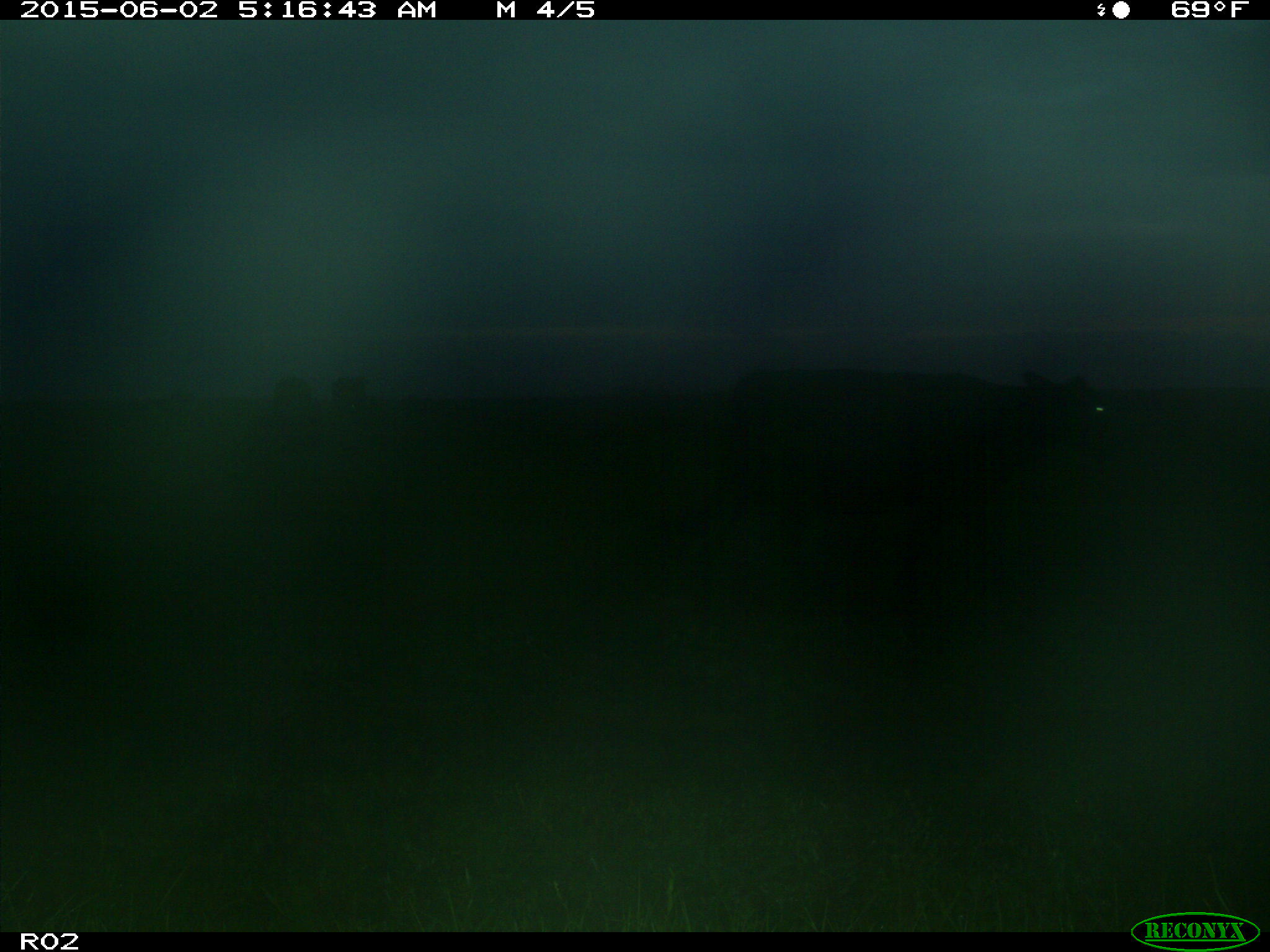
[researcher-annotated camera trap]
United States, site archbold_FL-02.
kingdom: Animalia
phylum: Chordata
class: Mammalia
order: Artiodactyla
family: Bovidae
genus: Bos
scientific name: Bos taurus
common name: domestic cow